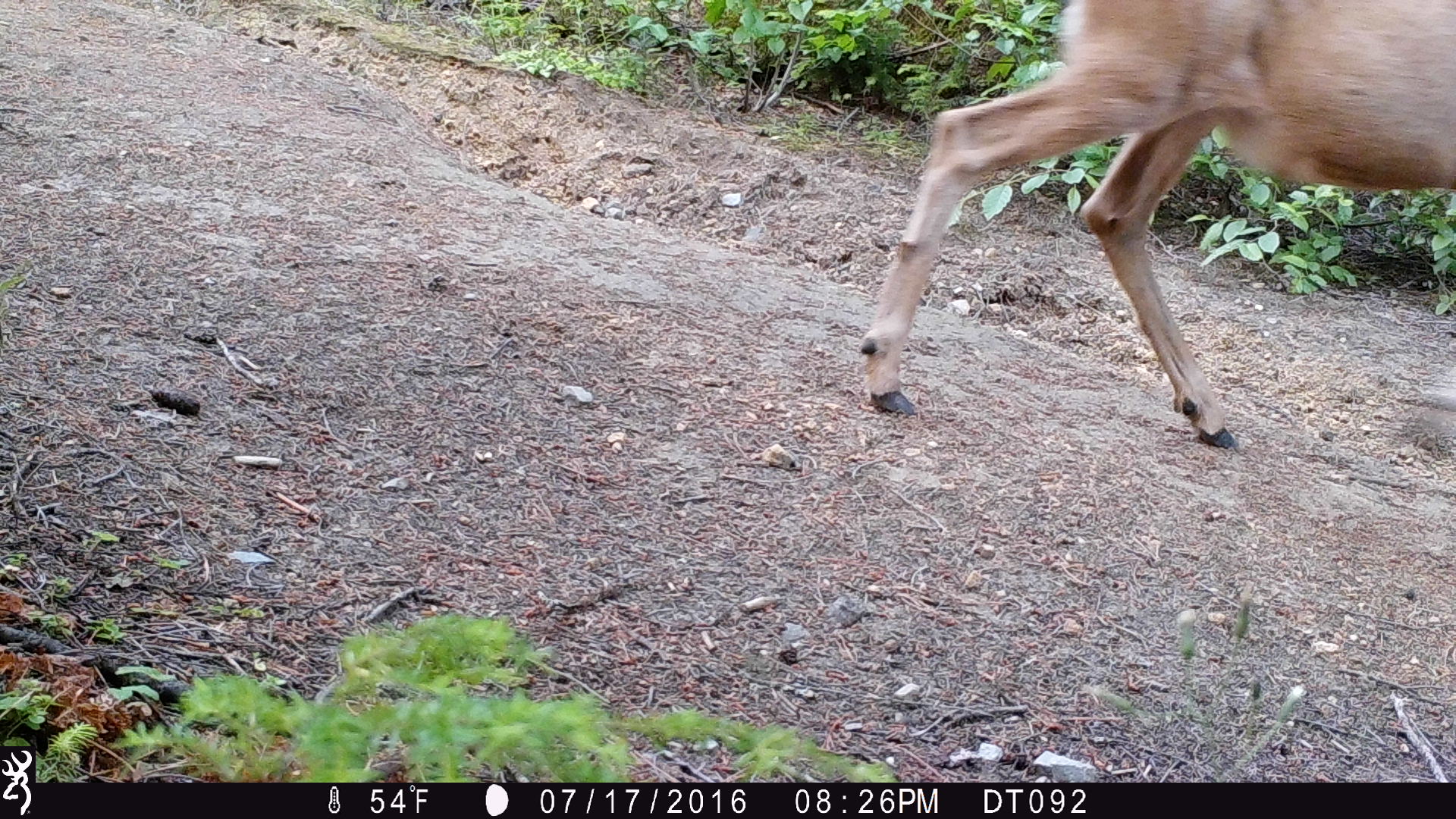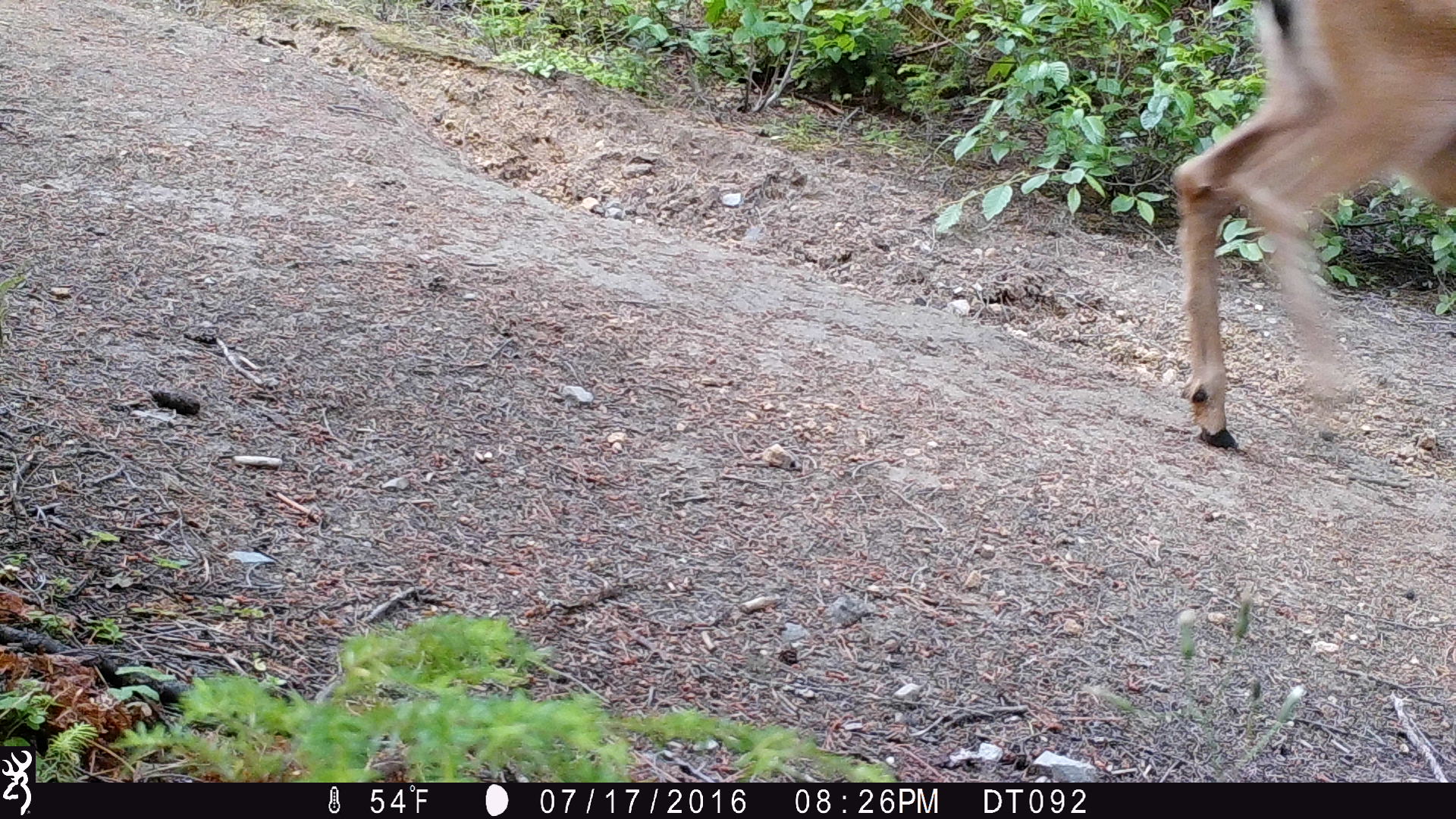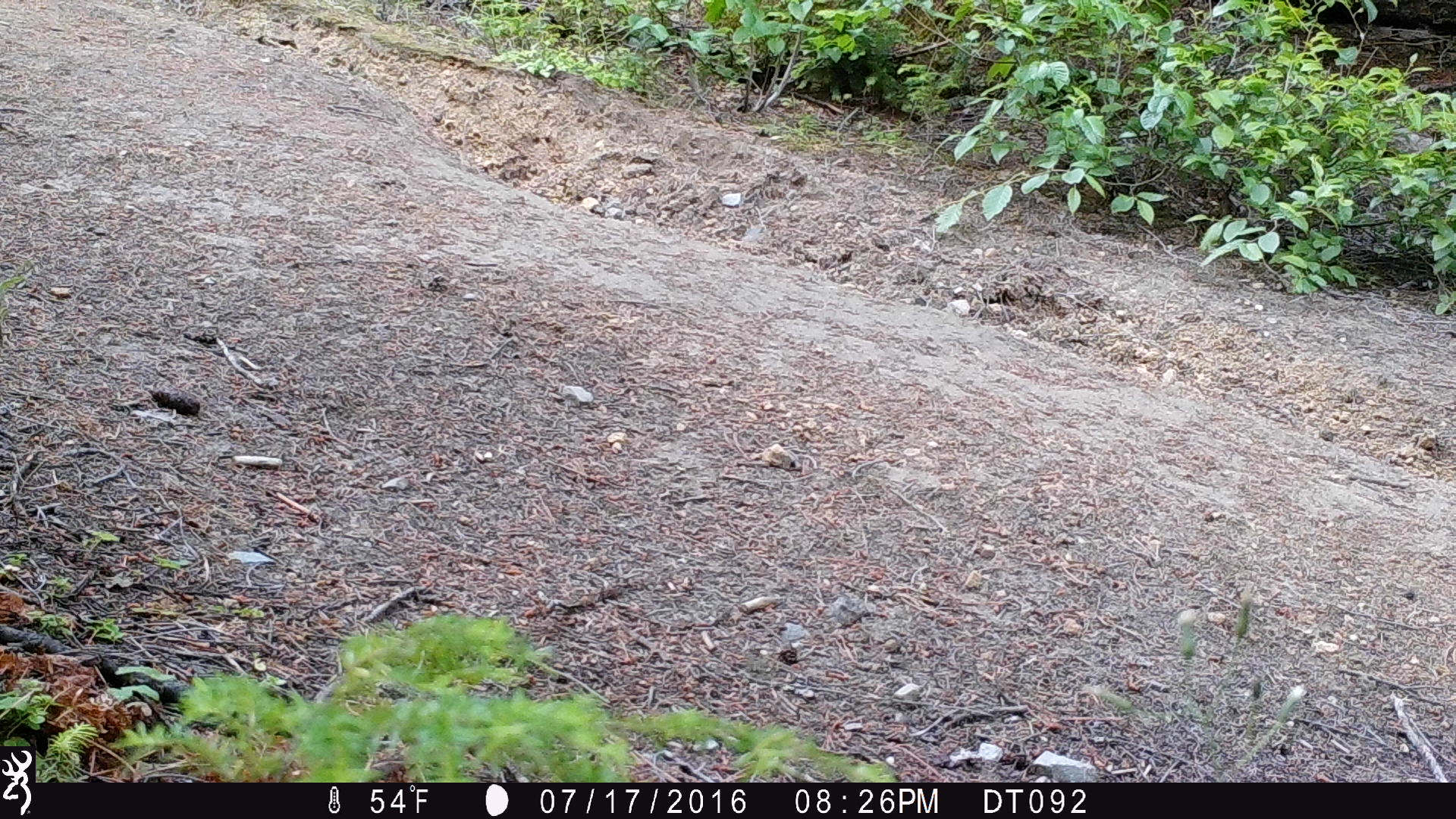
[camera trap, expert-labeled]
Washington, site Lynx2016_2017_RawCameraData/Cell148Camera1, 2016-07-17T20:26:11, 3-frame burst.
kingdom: Animalia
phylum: Chordata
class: Mammalia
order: Artiodactyla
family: Cervidae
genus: Odocoileus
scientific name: Odocoileus hemionus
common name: mule deer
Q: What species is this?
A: Odocoileus hemionus (mule deer).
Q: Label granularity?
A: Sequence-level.